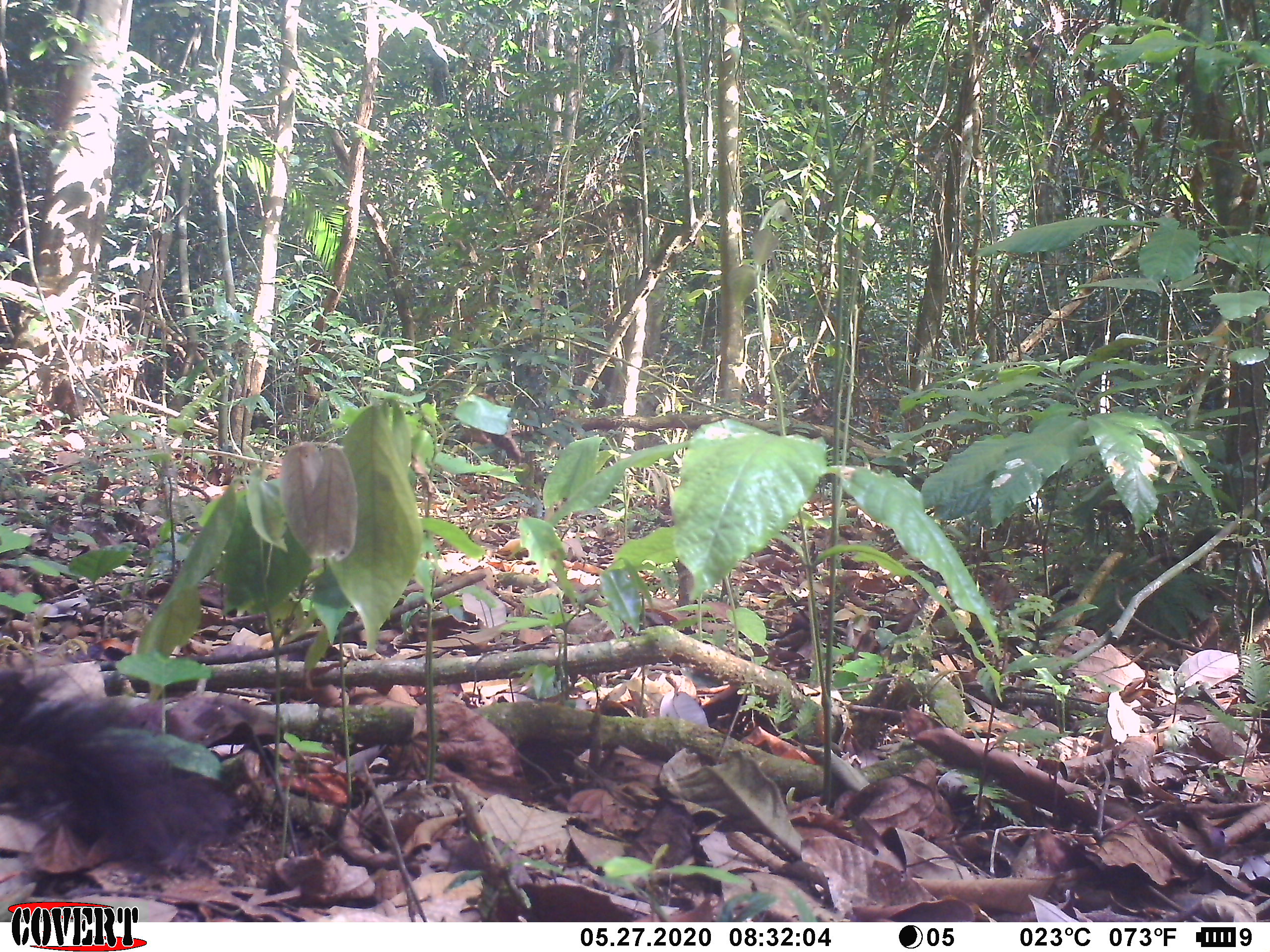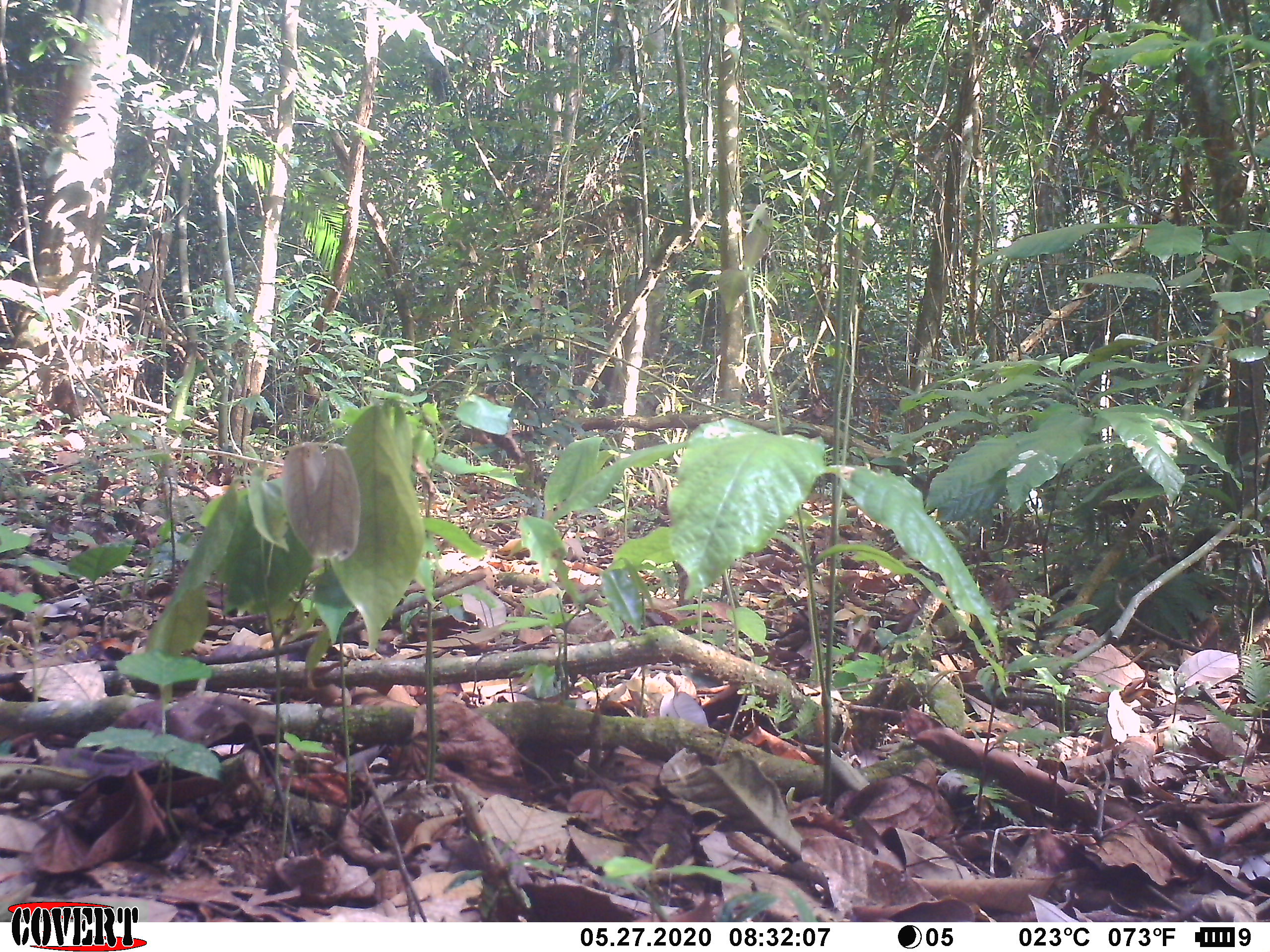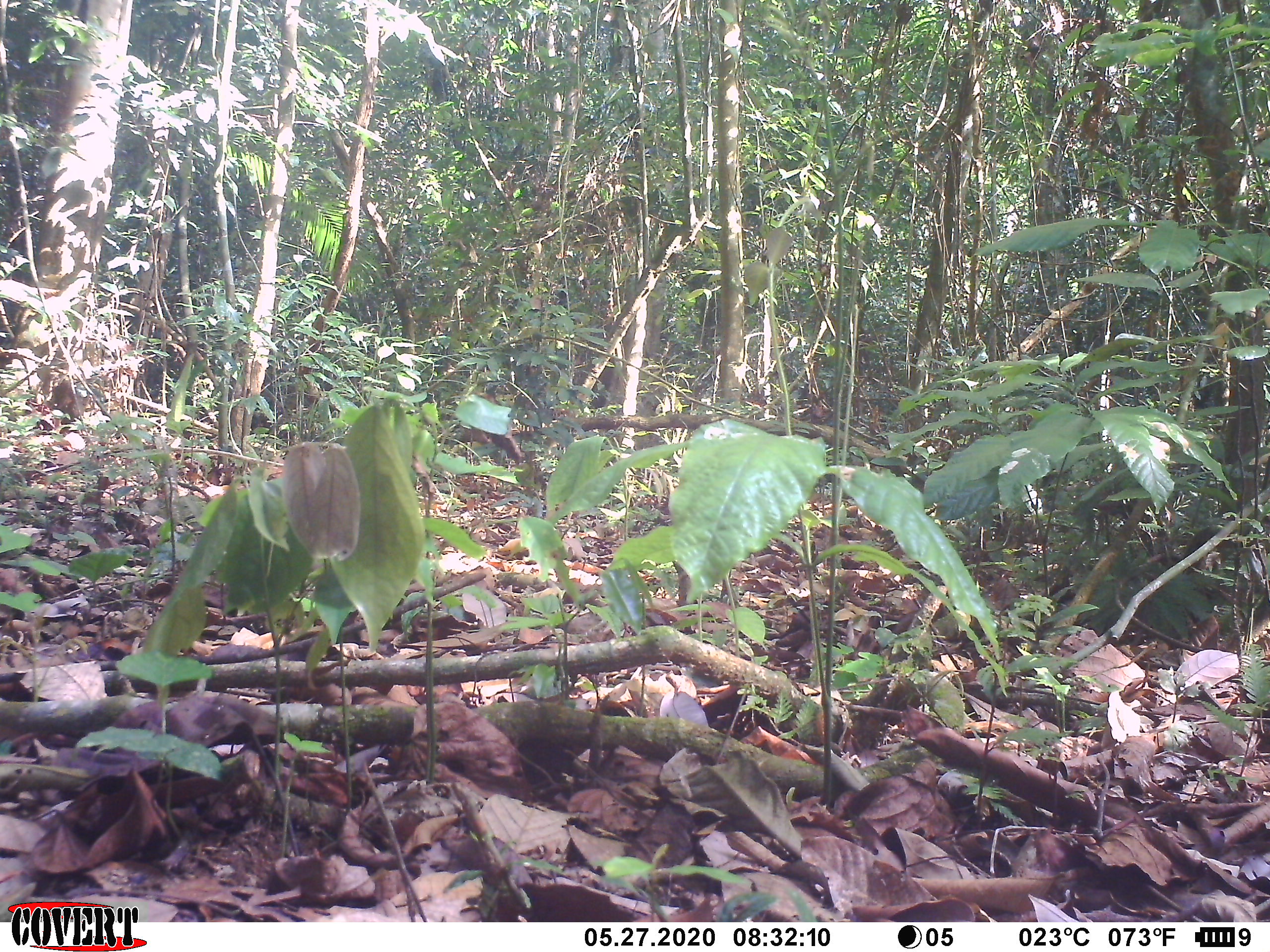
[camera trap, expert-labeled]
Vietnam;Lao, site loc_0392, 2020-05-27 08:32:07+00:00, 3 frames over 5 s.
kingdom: Animalia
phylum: Chordata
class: Mammalia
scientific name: Mammalia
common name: mammal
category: unidentified small mammal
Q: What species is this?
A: Unidentified small mammal (mammal) (Mammalia).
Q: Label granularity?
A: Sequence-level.